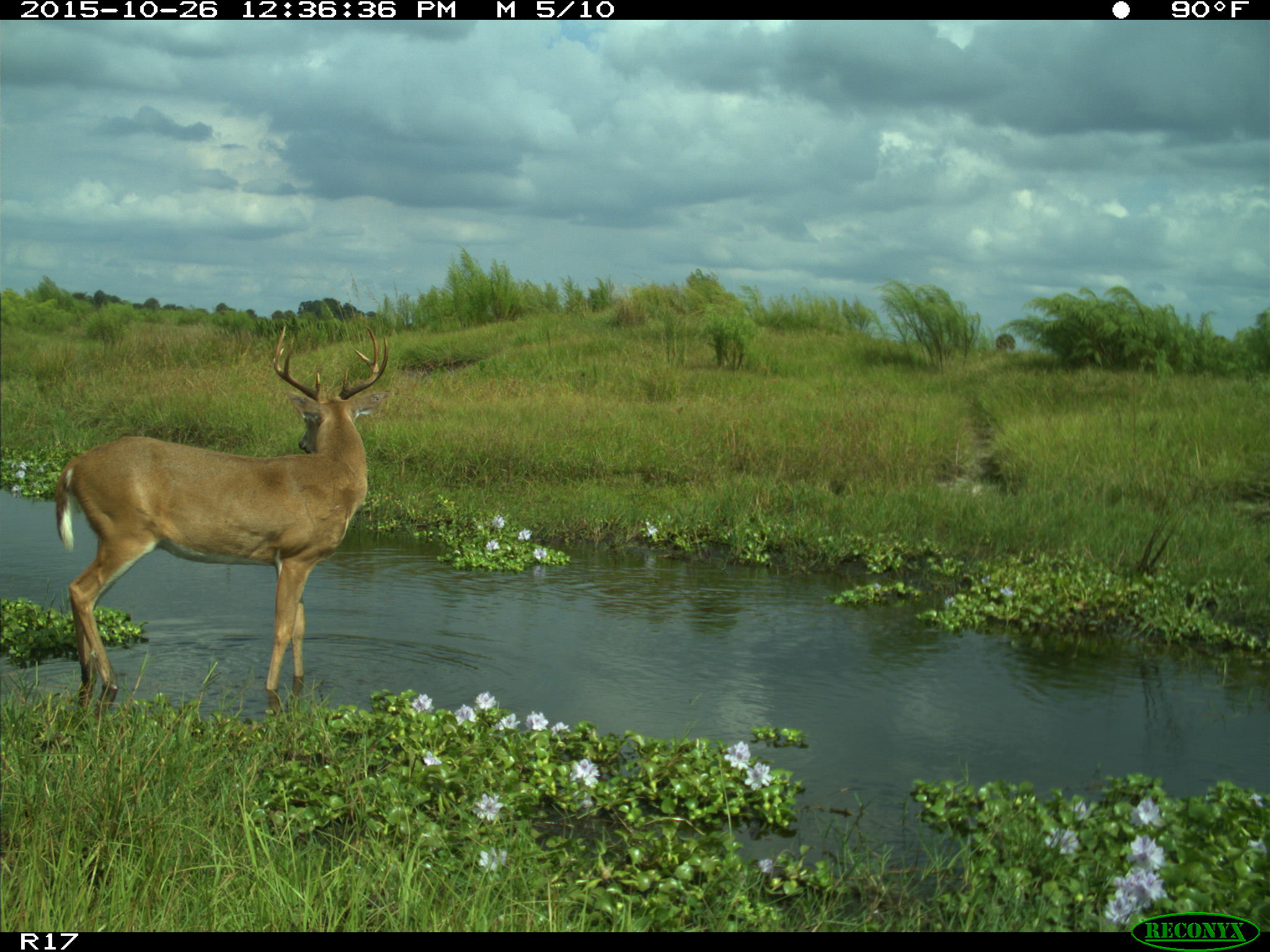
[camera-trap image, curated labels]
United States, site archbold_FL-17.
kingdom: Animalia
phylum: Chordata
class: Mammalia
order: Artiodactyla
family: Cervidae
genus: Odocoileus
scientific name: Odocoileus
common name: deer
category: unidentified deer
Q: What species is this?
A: Unidentified deer (deer) (Odocoileus).